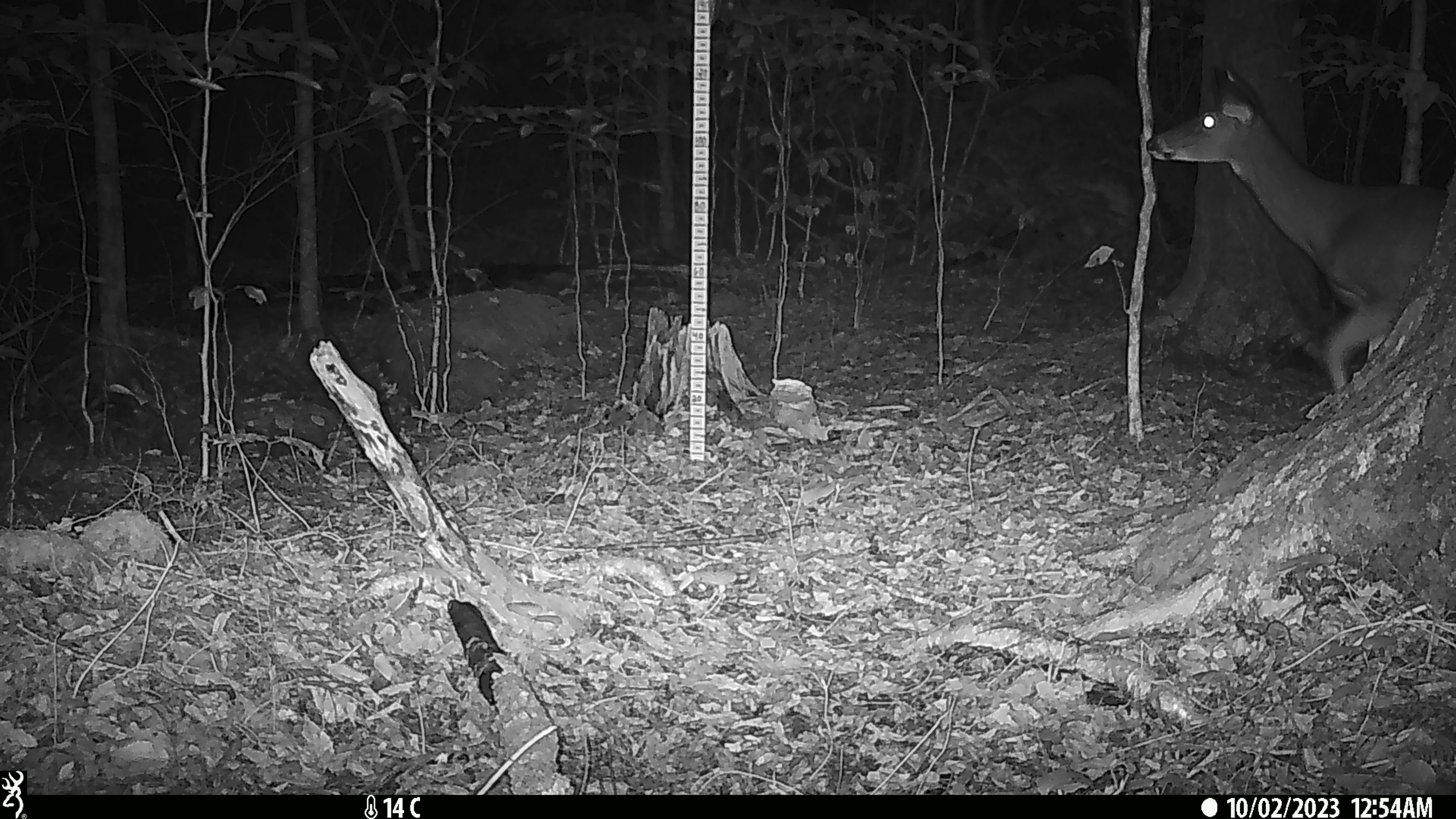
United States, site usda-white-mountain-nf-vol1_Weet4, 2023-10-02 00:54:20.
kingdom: Animalia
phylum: Chordata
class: Mammalia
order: Artiodactyla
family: Cervidae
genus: Odocoileus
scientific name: Odocoileus virginianus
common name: white-tailed deer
White-tailed deer (Odocoileus virginianus).